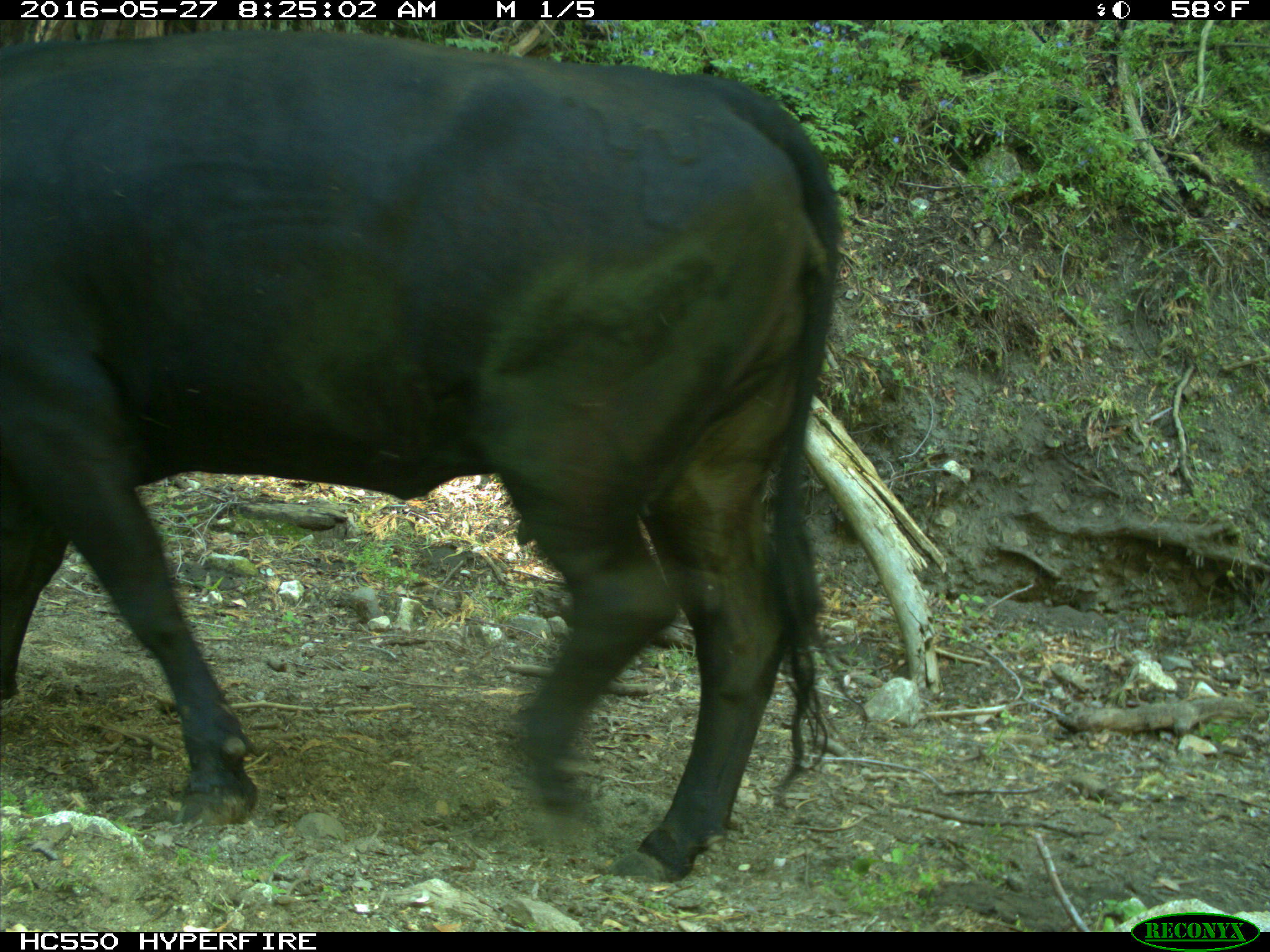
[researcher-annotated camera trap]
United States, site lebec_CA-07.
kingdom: Animalia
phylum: Chordata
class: Mammalia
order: Artiodactyla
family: Bovidae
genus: Bos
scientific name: Bos taurus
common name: domestic cow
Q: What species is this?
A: Bos taurus (domestic cow).